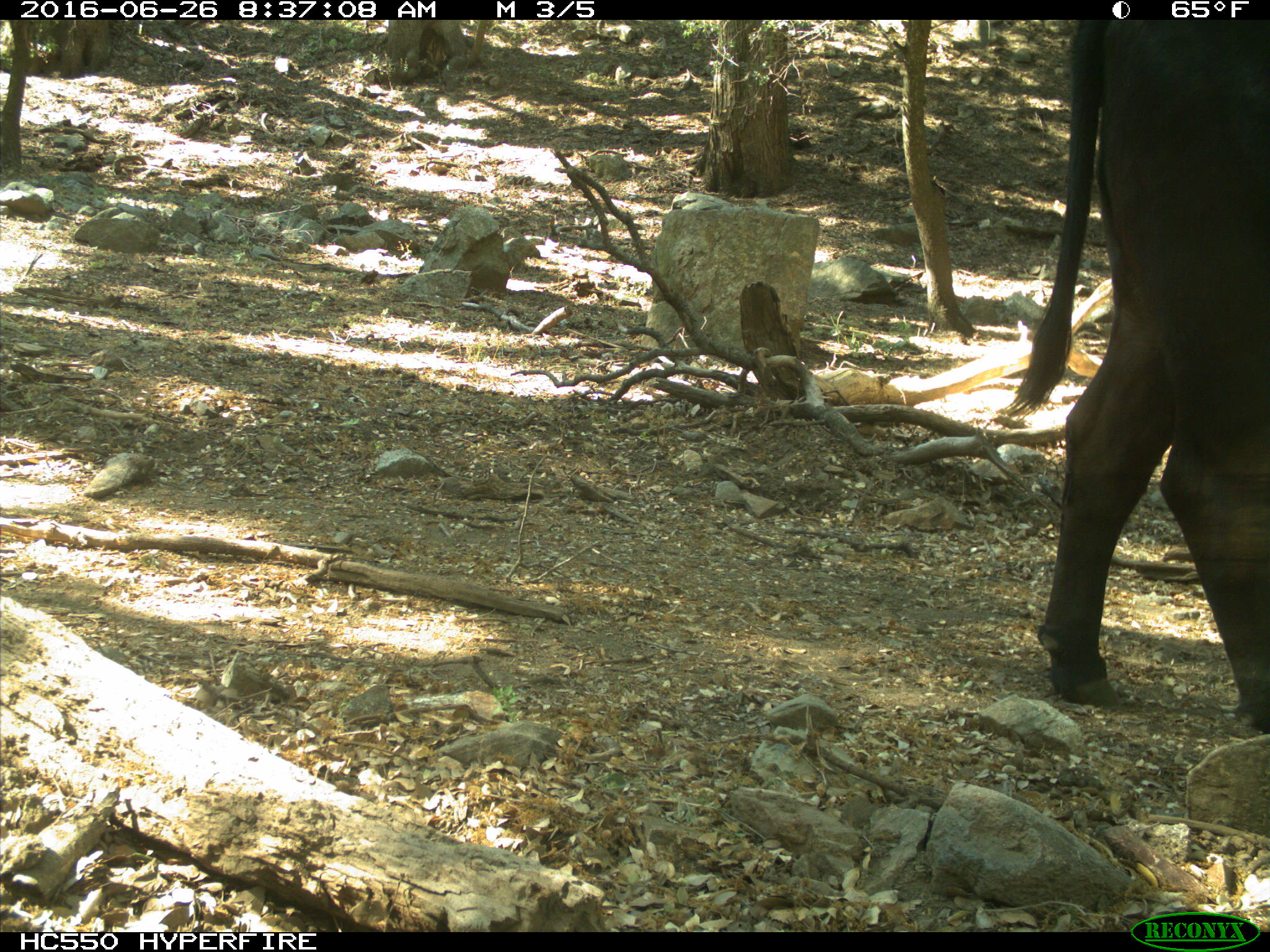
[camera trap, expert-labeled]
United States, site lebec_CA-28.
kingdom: Animalia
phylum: Chordata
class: Mammalia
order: Artiodactyla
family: Bovidae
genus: Bos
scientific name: Bos taurus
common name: domestic cow